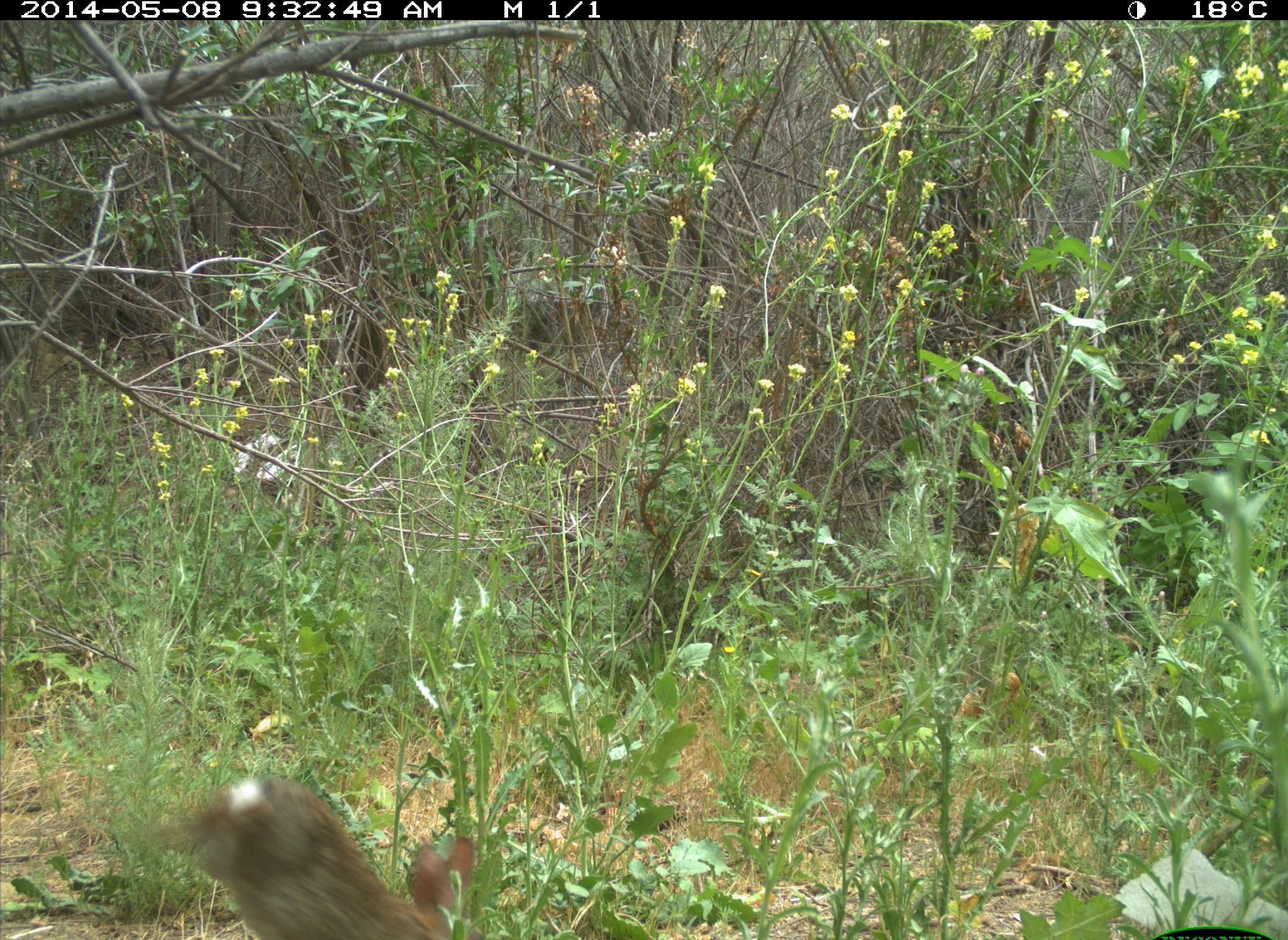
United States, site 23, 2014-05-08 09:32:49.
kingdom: Animalia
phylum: Chordata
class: Mammalia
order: Lagomorpha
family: Leporidae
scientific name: Leporidae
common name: rabbits and hares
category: rabbit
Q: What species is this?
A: Rabbit (rabbits and hares) (Leporidae).